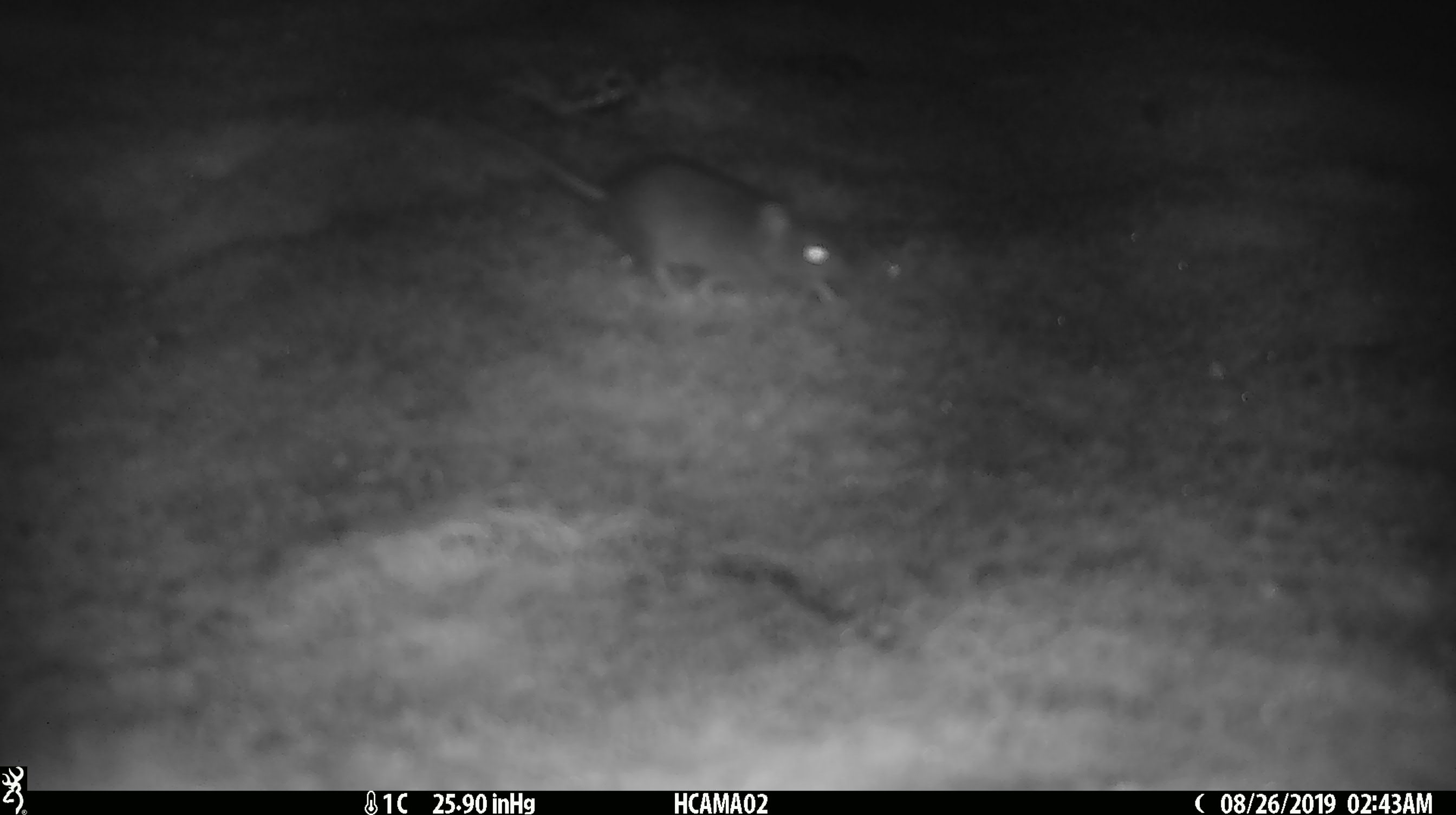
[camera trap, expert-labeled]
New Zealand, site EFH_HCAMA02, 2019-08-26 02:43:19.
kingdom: Animalia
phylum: Chordata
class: Mammalia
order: Rodentia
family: Muridae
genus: Mus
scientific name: Mus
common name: mouse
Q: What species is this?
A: Mouse (Mus).